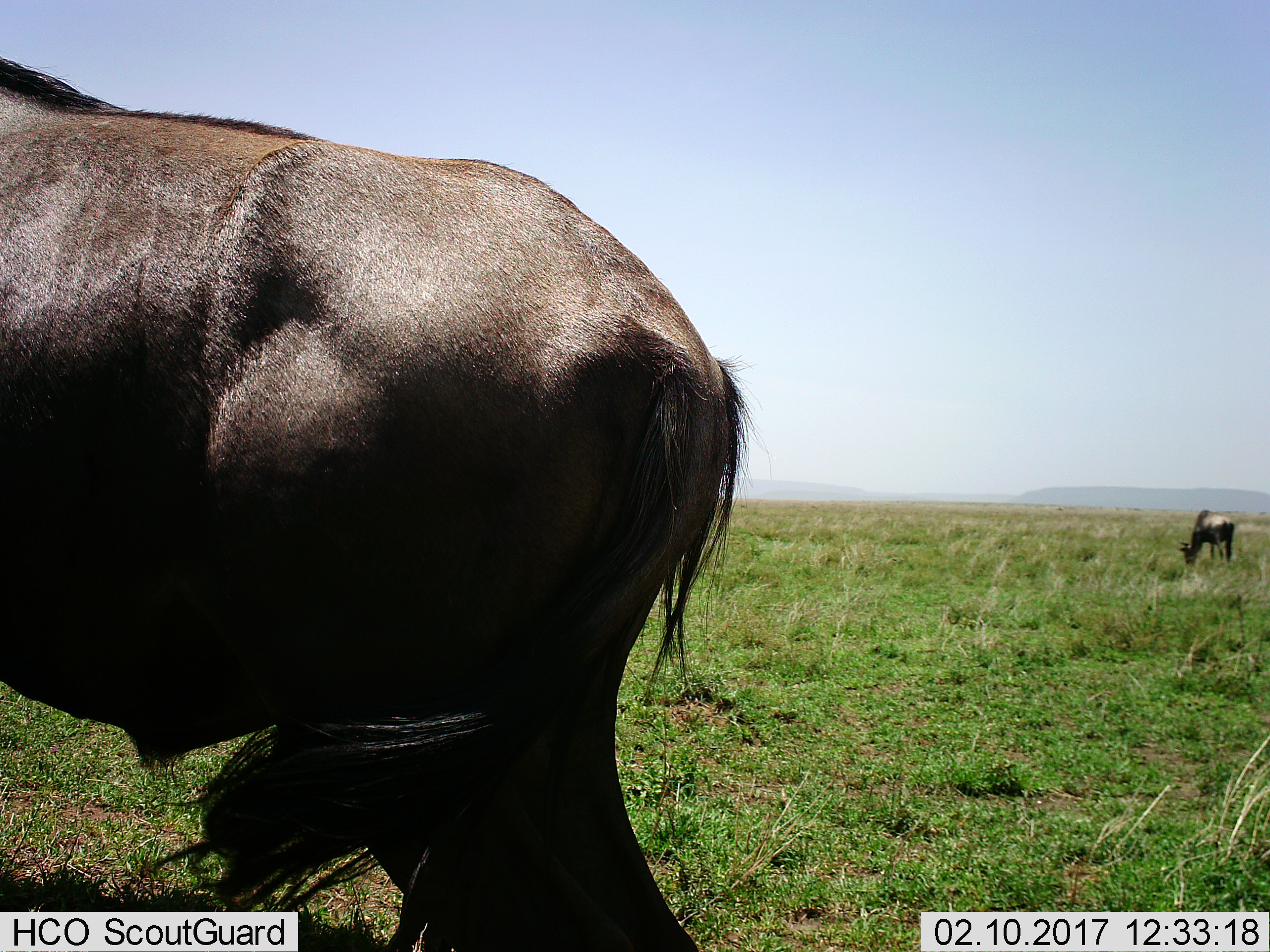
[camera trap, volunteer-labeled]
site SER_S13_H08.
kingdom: Animalia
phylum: Chordata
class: Mammalia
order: Artiodactyla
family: Bovidae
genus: Connochaetes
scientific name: Connochaetes taurinus taurinus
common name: blue wildebeest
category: wildebeestblue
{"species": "wildebeestblue (blue wildebeest) (Connochaetes taurinus taurinus)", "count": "2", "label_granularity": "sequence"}